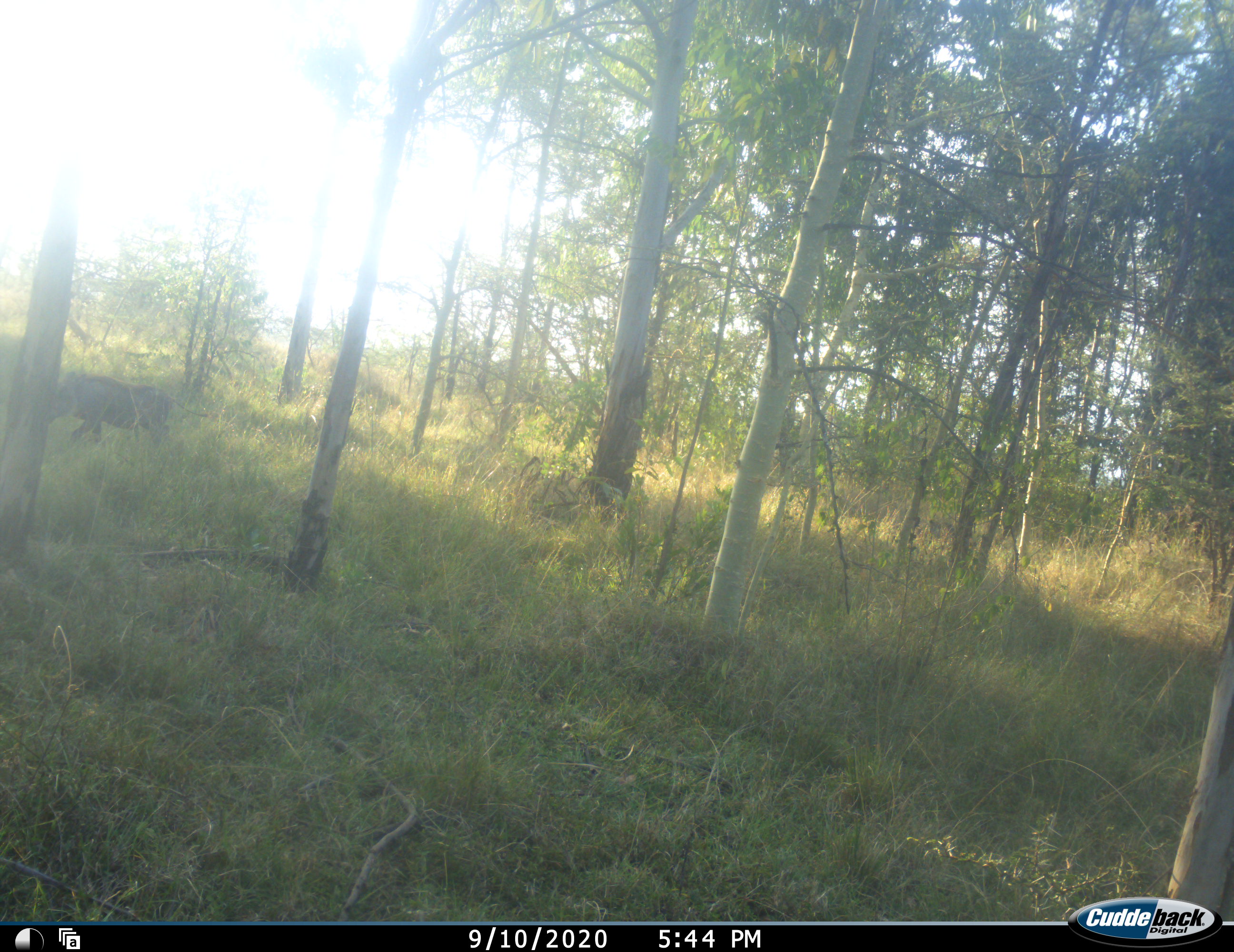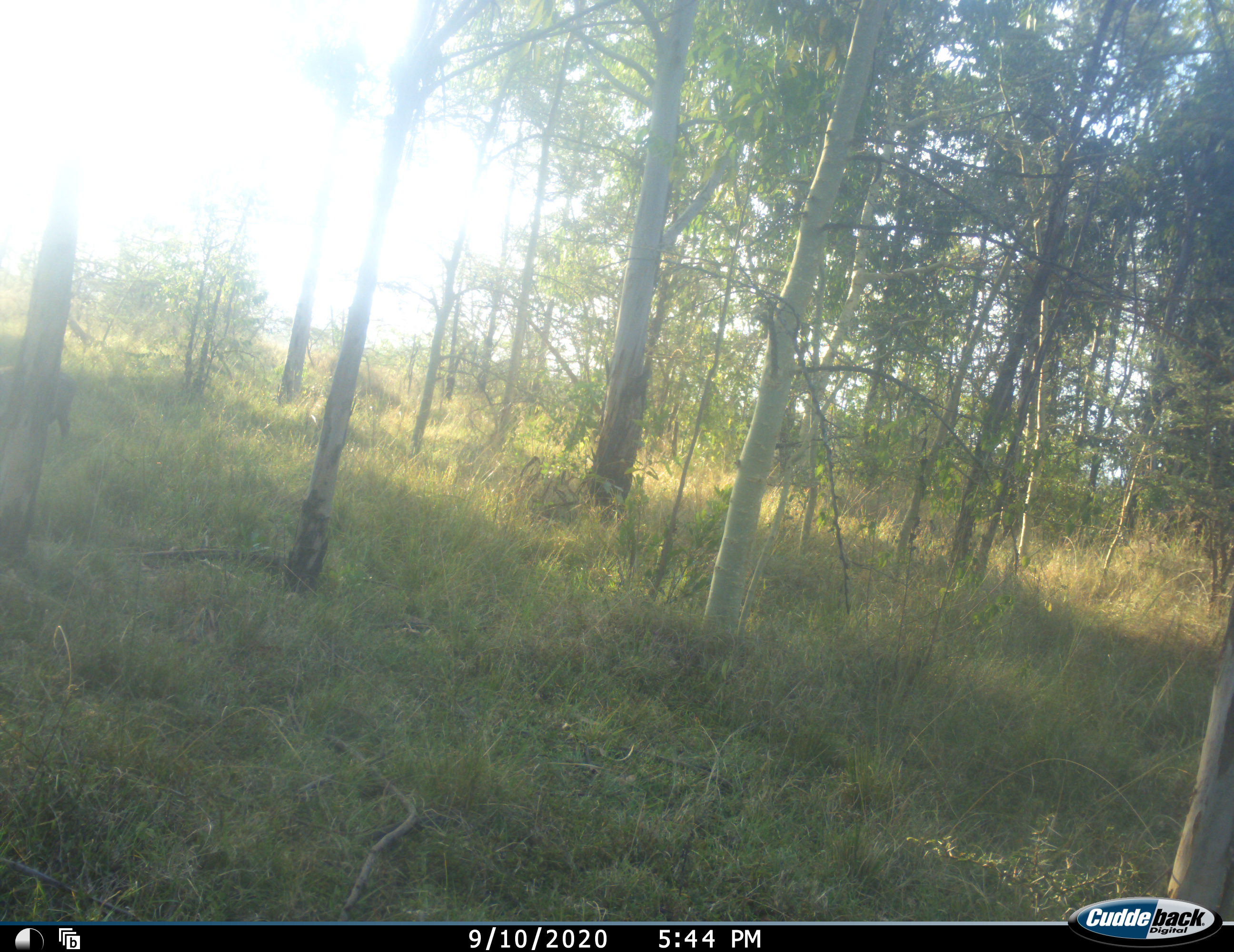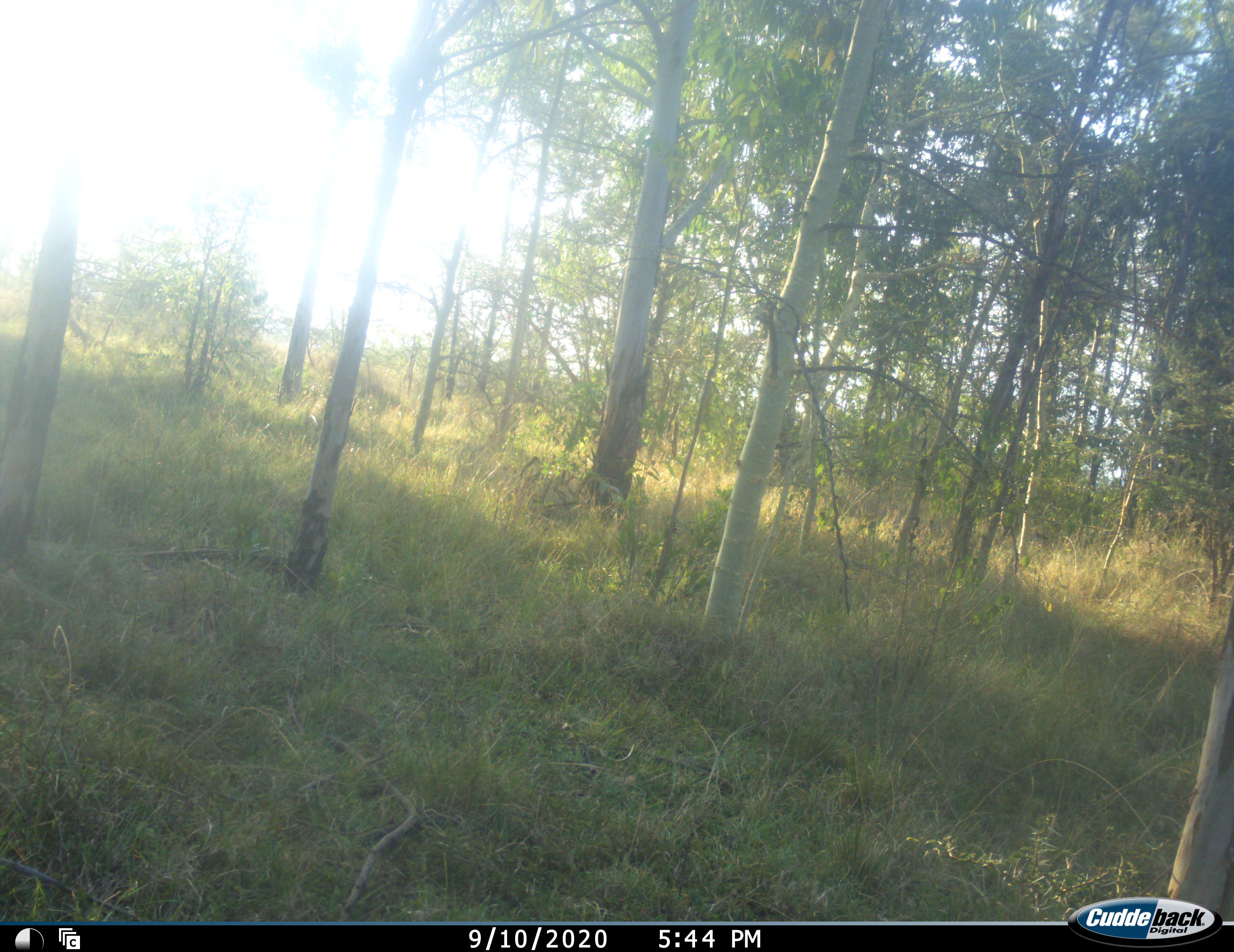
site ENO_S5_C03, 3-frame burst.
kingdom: Animalia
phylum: Chordata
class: Mammalia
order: Artiodactyla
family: Suidae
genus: Phacochoerus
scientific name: Phacochoerus africanus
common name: warthog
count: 1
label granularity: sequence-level